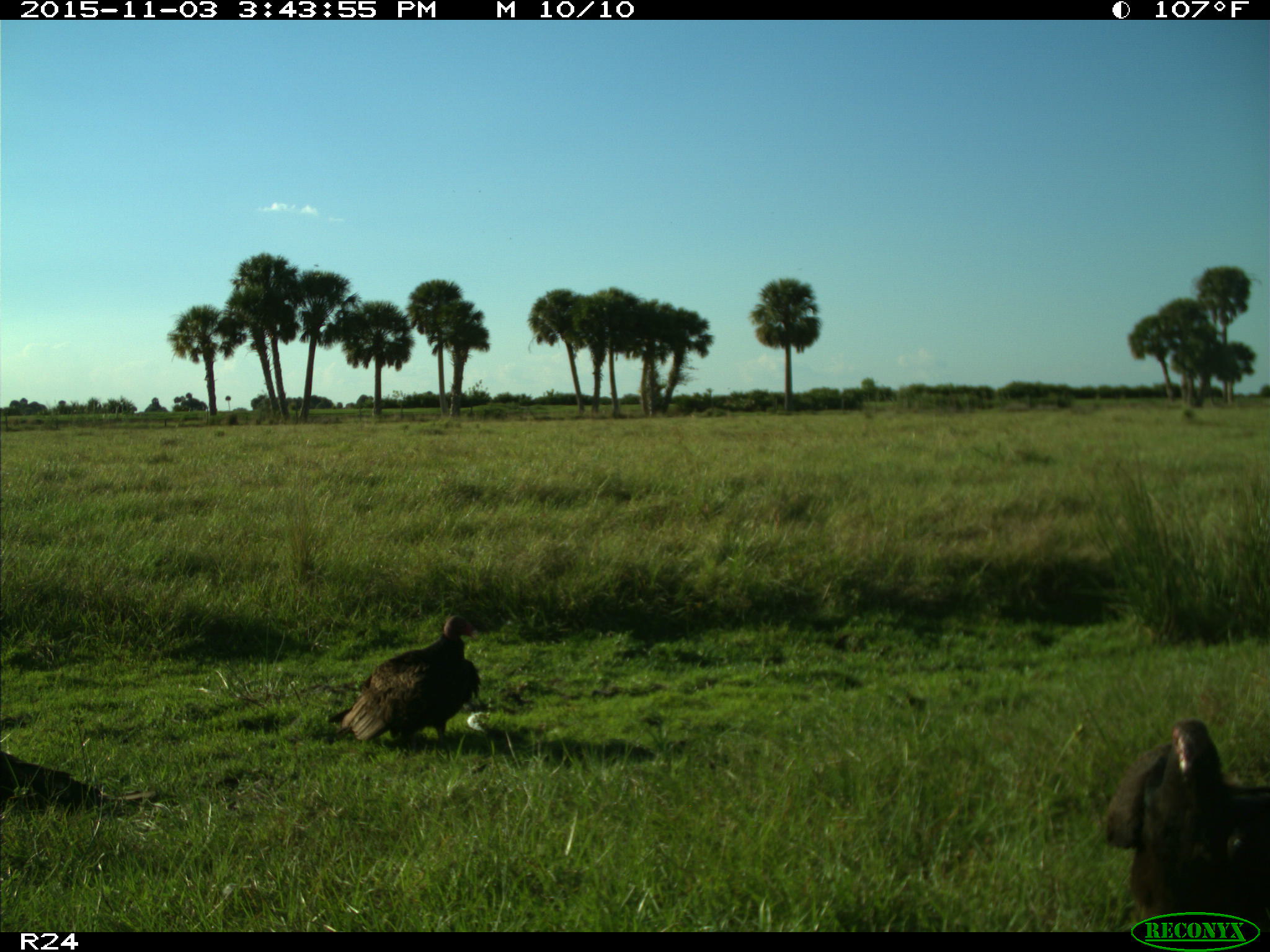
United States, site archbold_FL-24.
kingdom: Animalia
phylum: Chordata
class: Aves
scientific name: Aves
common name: birds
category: unidentified bird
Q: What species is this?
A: Unidentified bird (birds) (Aves).